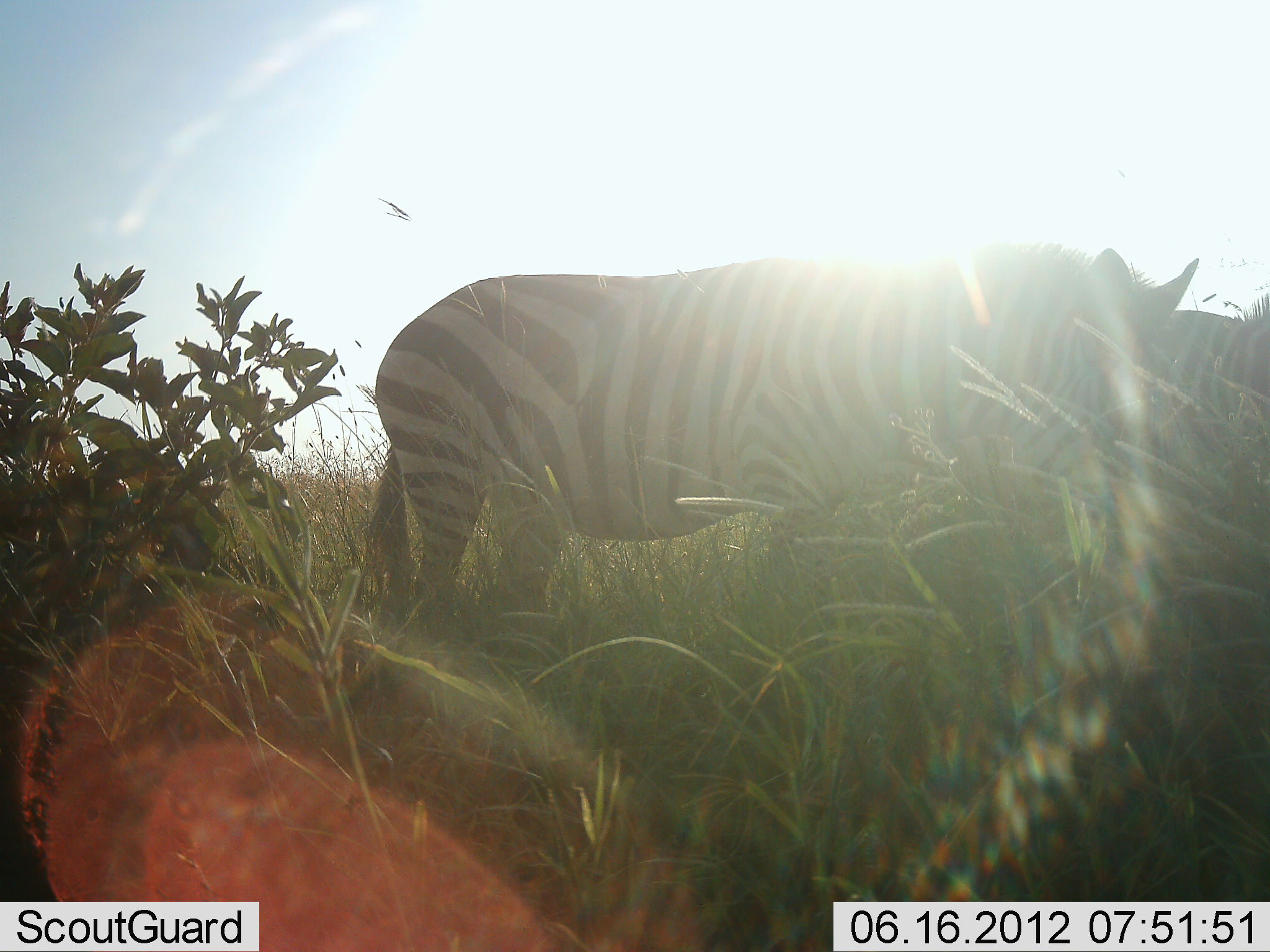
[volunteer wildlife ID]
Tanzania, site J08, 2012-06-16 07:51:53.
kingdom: Animalia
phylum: Chordata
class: Mammalia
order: Perissodactyla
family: Equidae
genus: Equus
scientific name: Equus quagga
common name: plains zebra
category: zebra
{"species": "zebra (plains zebra) (Equus quagga)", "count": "2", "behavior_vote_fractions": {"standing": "80%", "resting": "0%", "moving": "10%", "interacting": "0%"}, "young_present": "0%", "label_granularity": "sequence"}